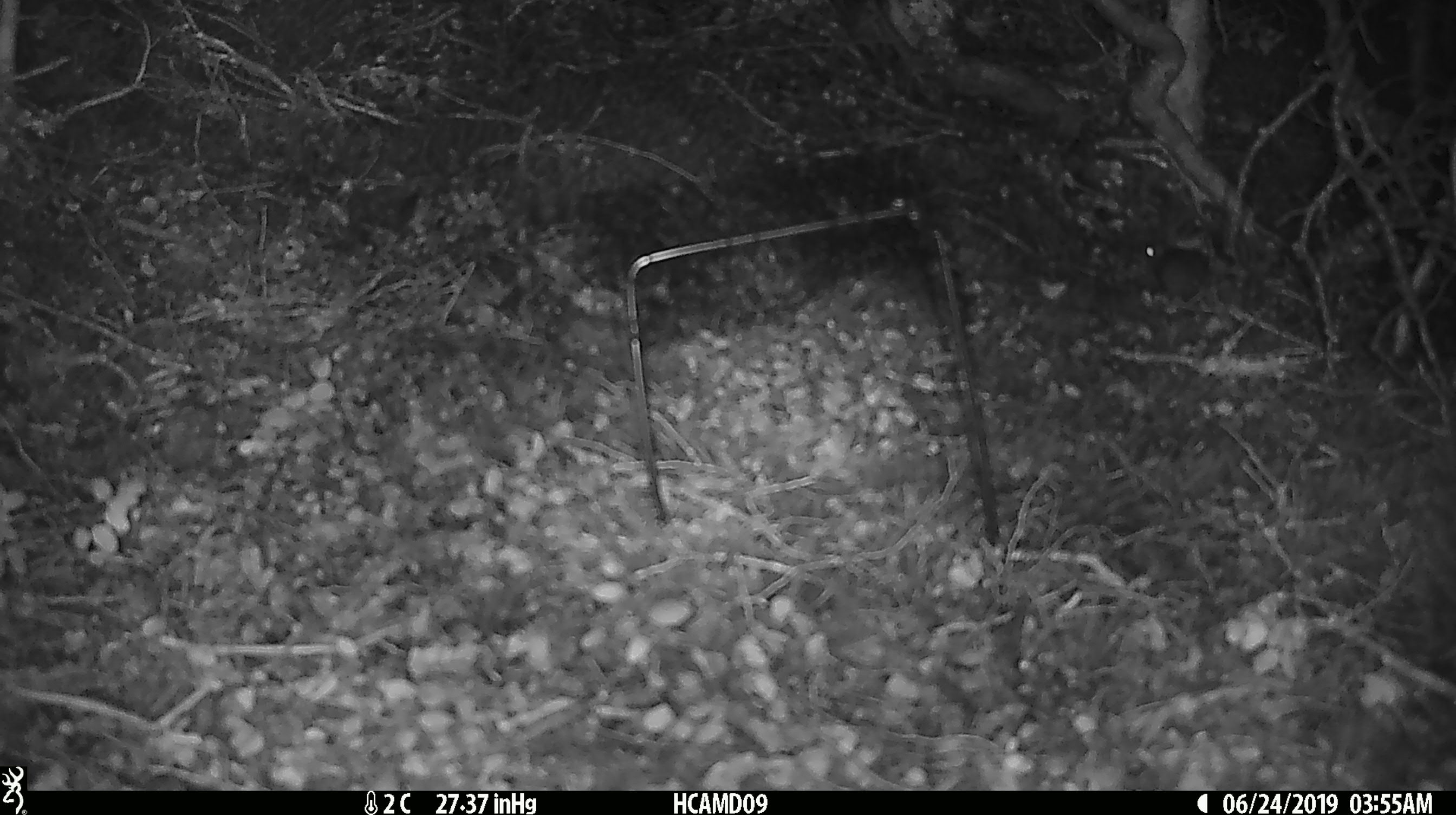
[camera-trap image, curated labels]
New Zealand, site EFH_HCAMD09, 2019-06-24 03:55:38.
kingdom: Animalia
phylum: Chordata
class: Mammalia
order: Rodentia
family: Muridae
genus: Mus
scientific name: Mus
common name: mouse